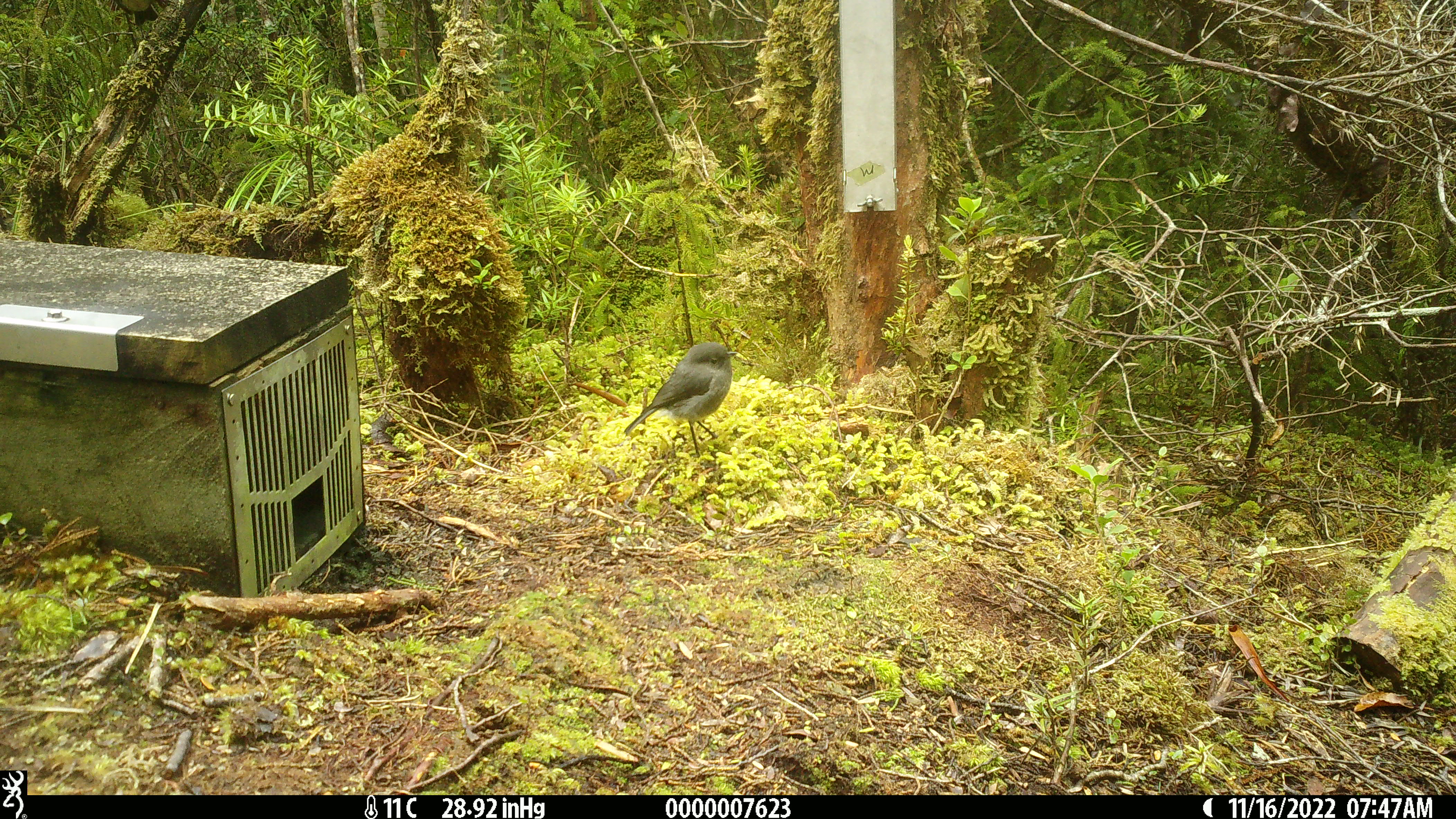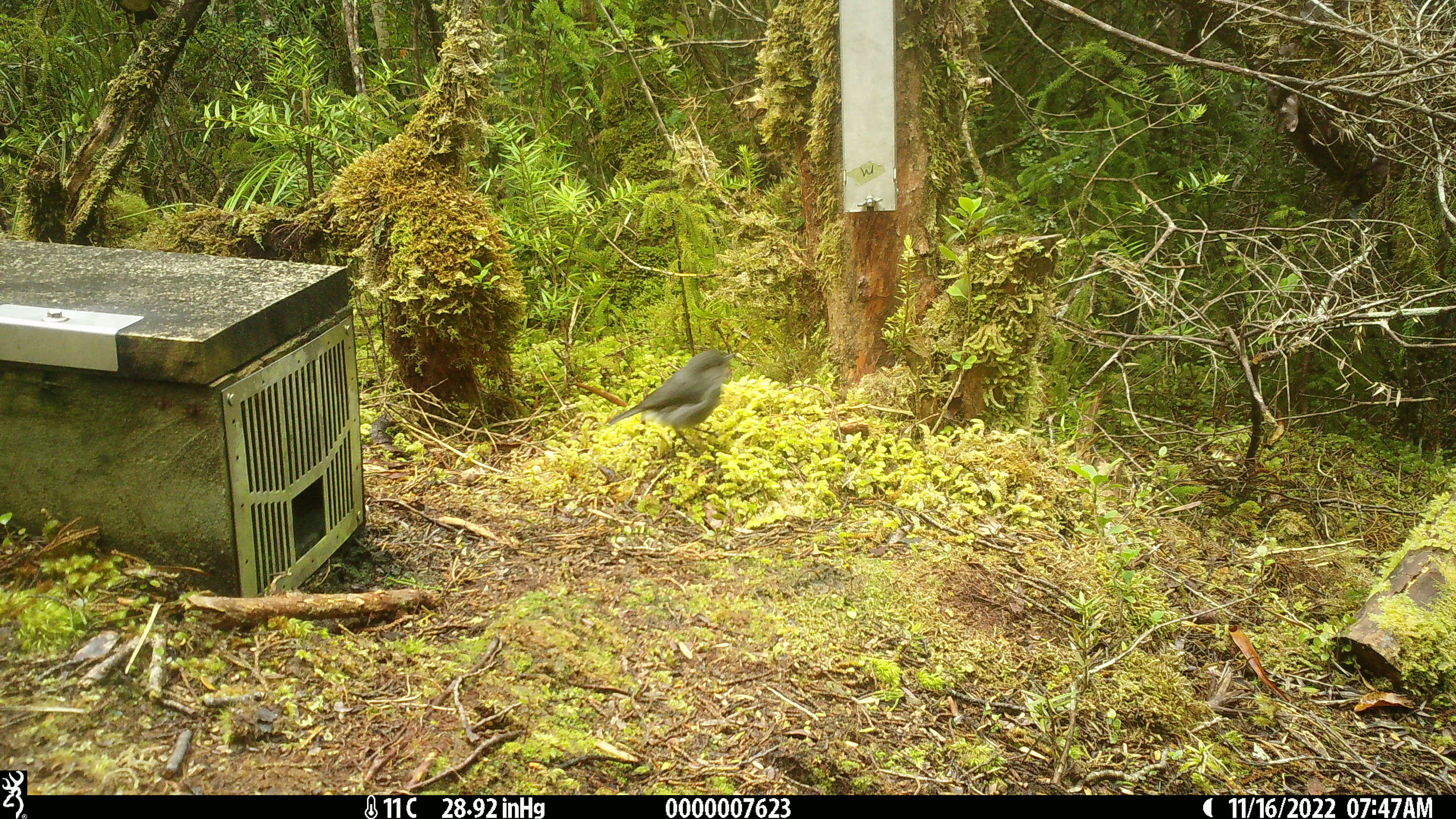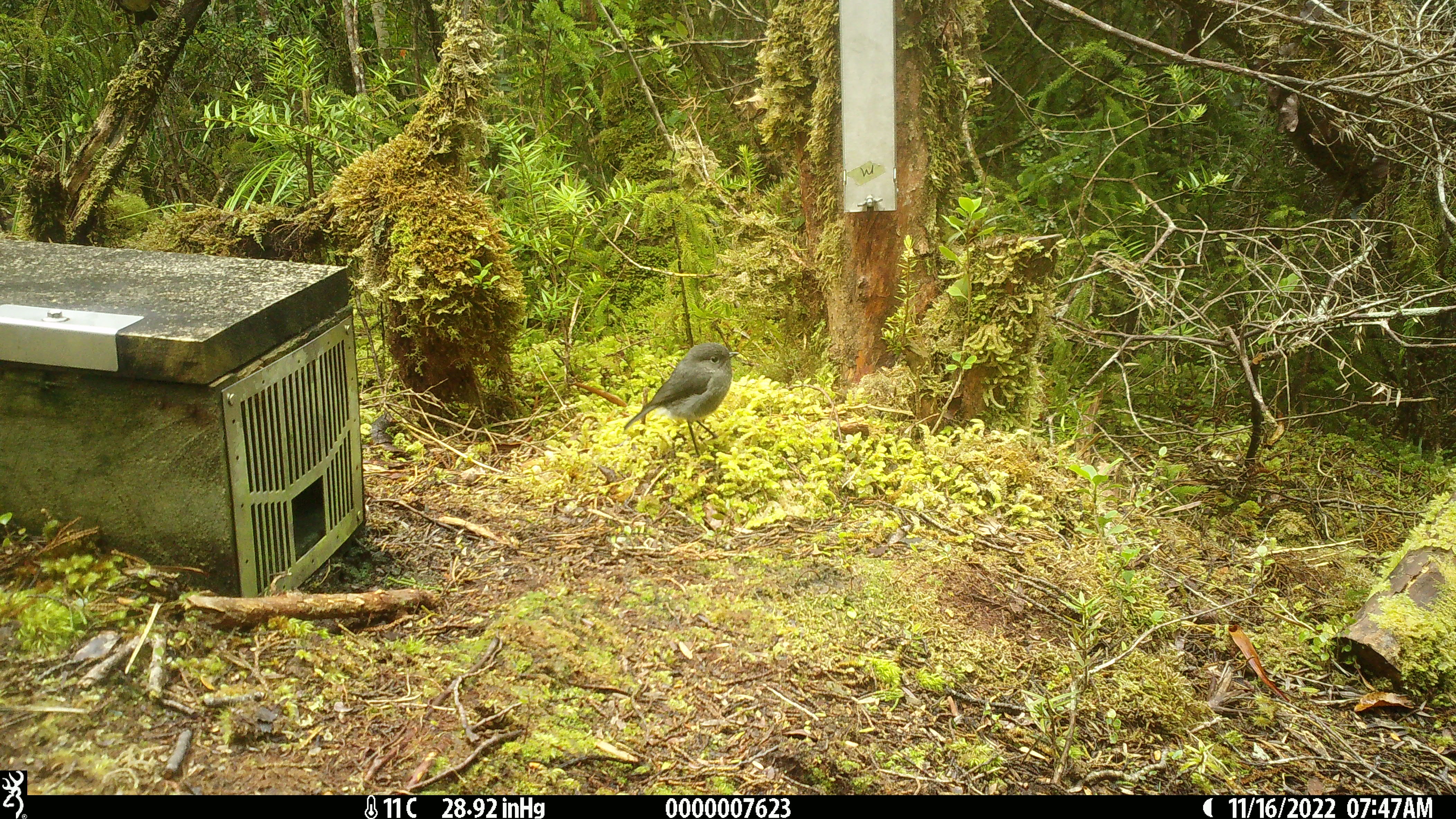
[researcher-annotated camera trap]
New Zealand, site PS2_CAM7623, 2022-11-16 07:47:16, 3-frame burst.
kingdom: Animalia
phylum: Chordata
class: Aves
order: Passeriformes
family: Petroicidae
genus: Petroica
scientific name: Petroica australis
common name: new zealand robin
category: robin